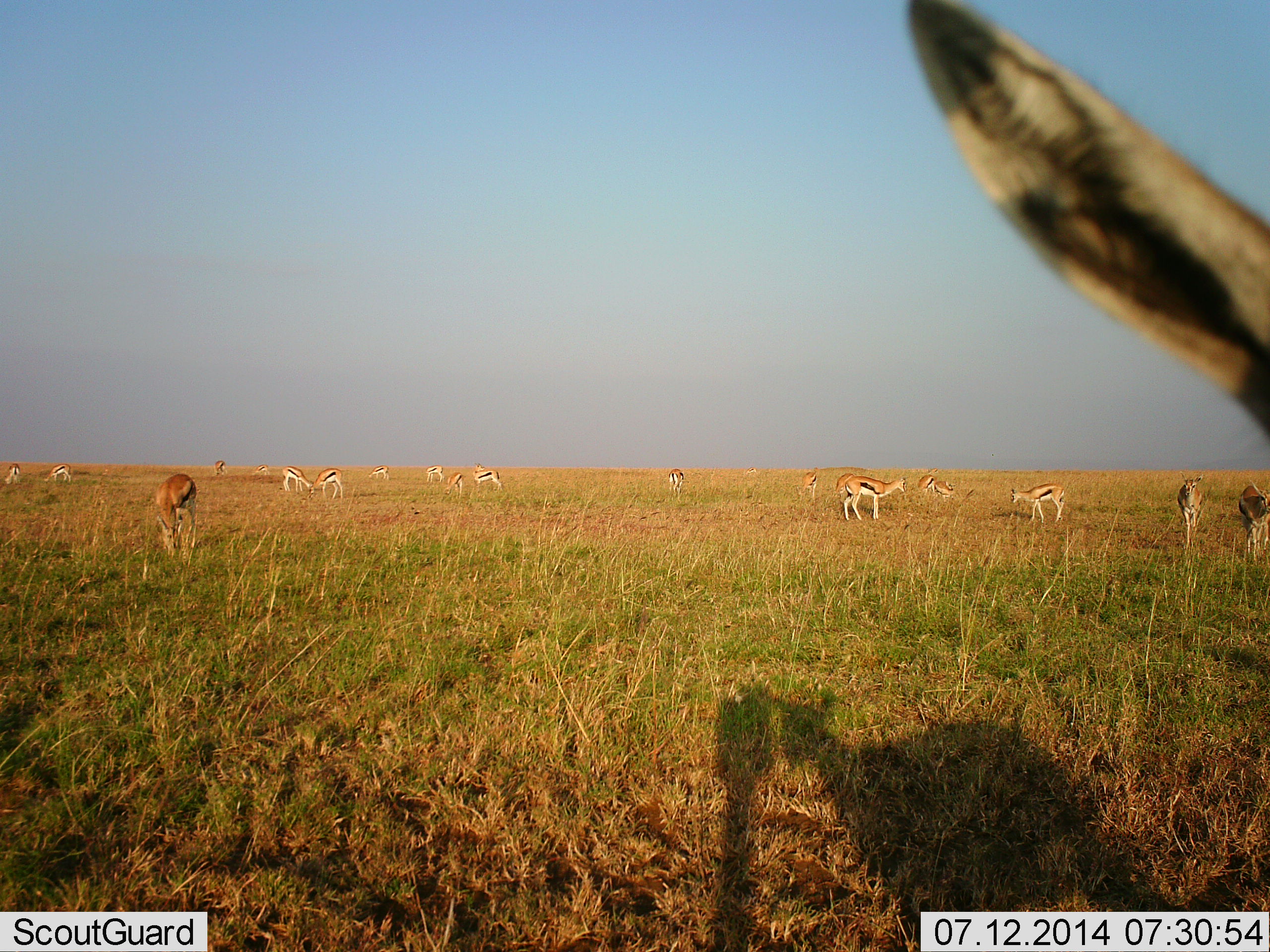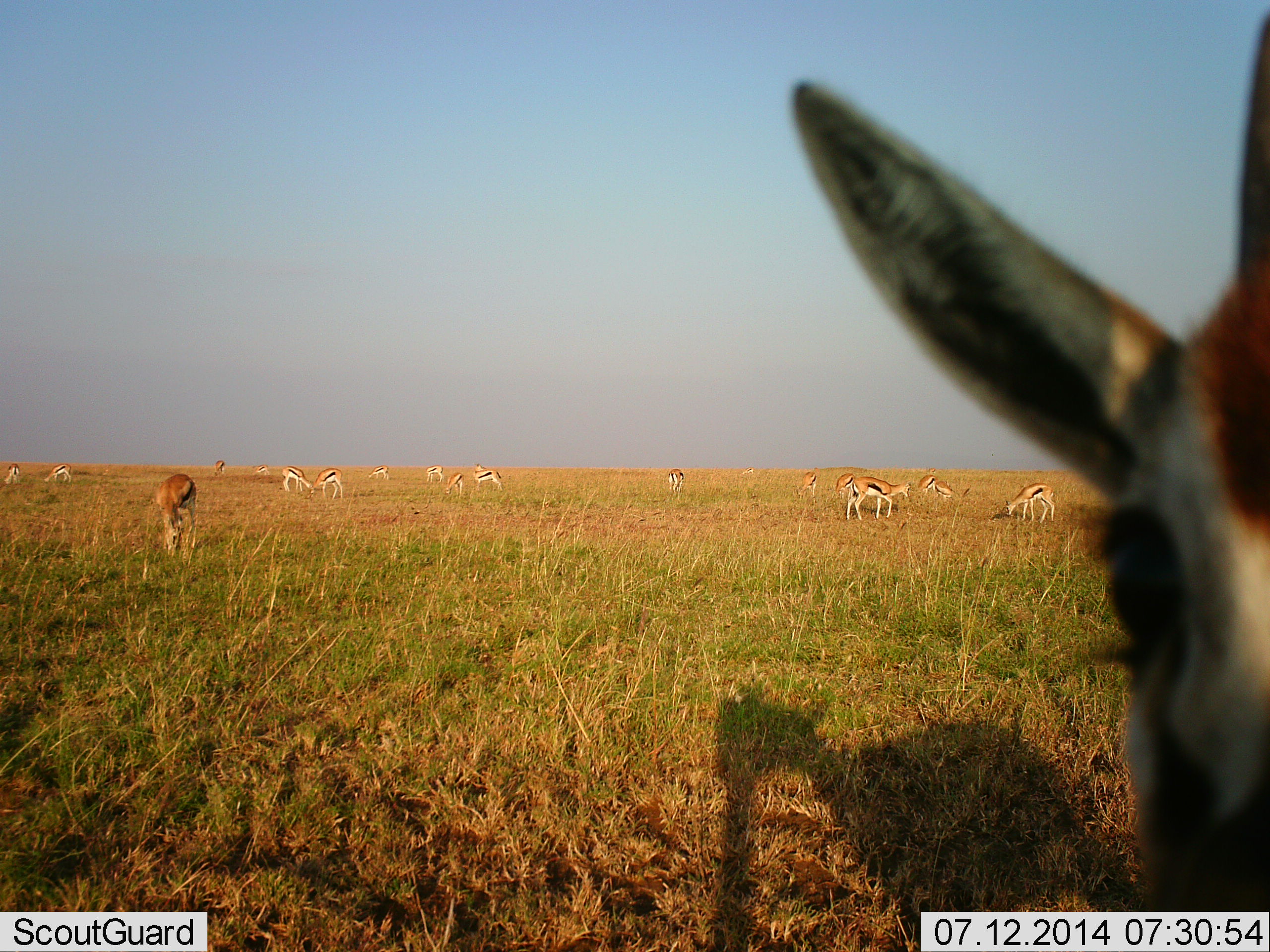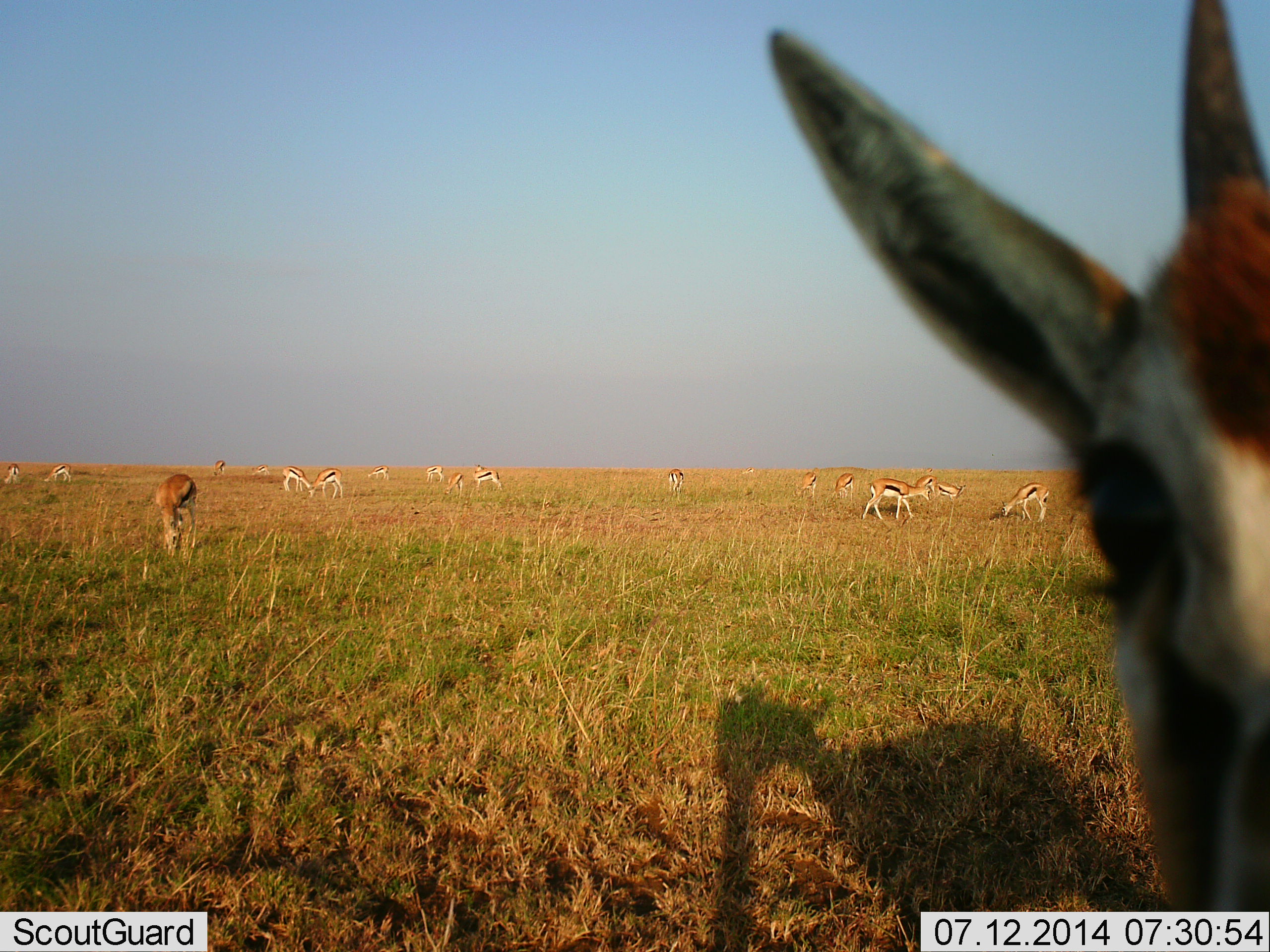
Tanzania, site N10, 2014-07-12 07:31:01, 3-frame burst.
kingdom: Animalia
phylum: Chordata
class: Mammalia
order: Artiodactyla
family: Bovidae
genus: Eudorcas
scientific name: Eudorcas thomsonii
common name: thomson's gazelle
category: gazellethomsons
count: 11-50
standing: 60%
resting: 10%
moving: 10%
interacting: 20%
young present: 0%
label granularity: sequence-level